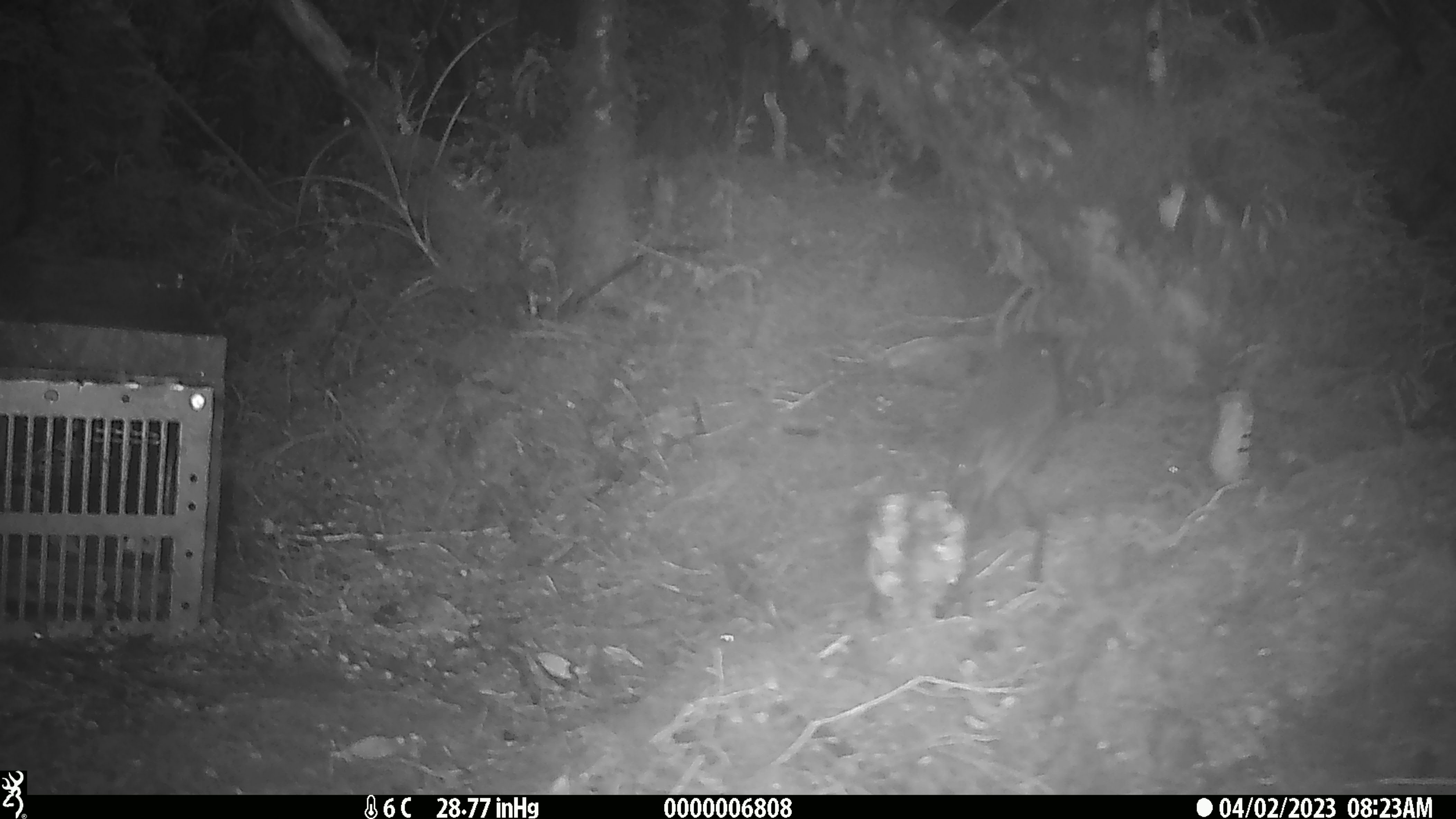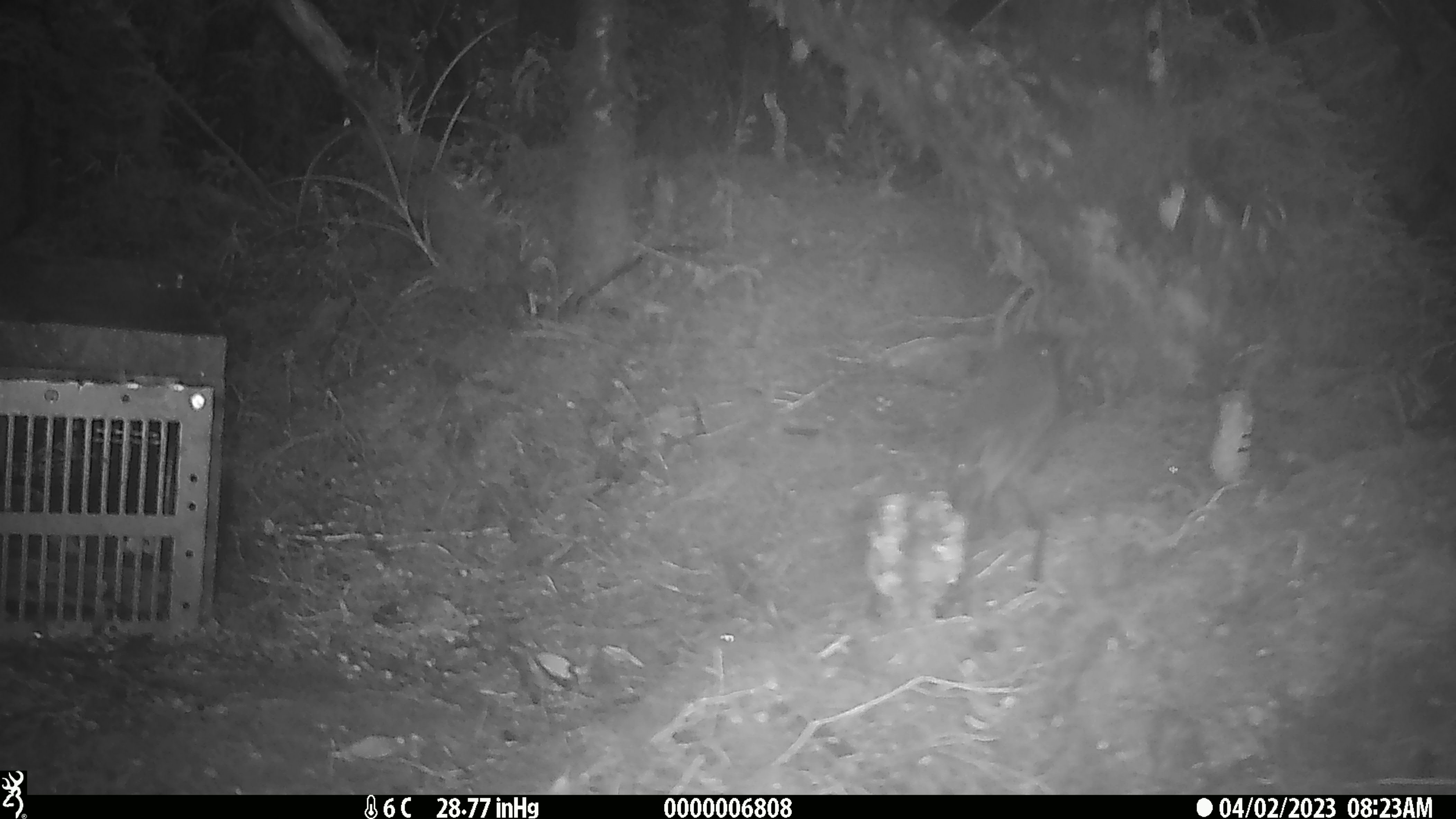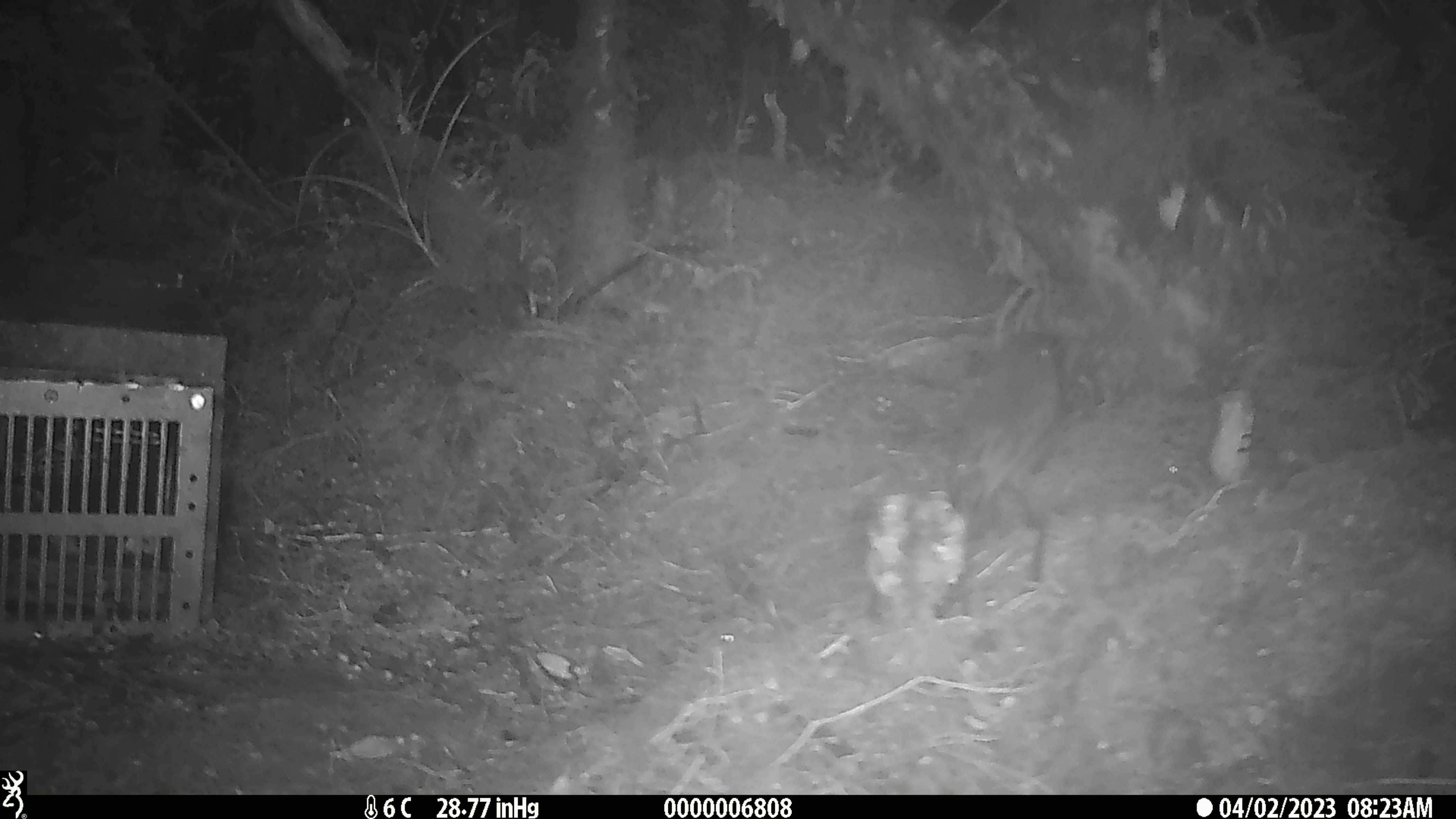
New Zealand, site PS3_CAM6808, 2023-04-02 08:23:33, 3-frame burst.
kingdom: Animalia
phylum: Chordata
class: Aves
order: Passeriformes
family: Petroicidae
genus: Petroica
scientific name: Petroica australis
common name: new zealand robin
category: robin